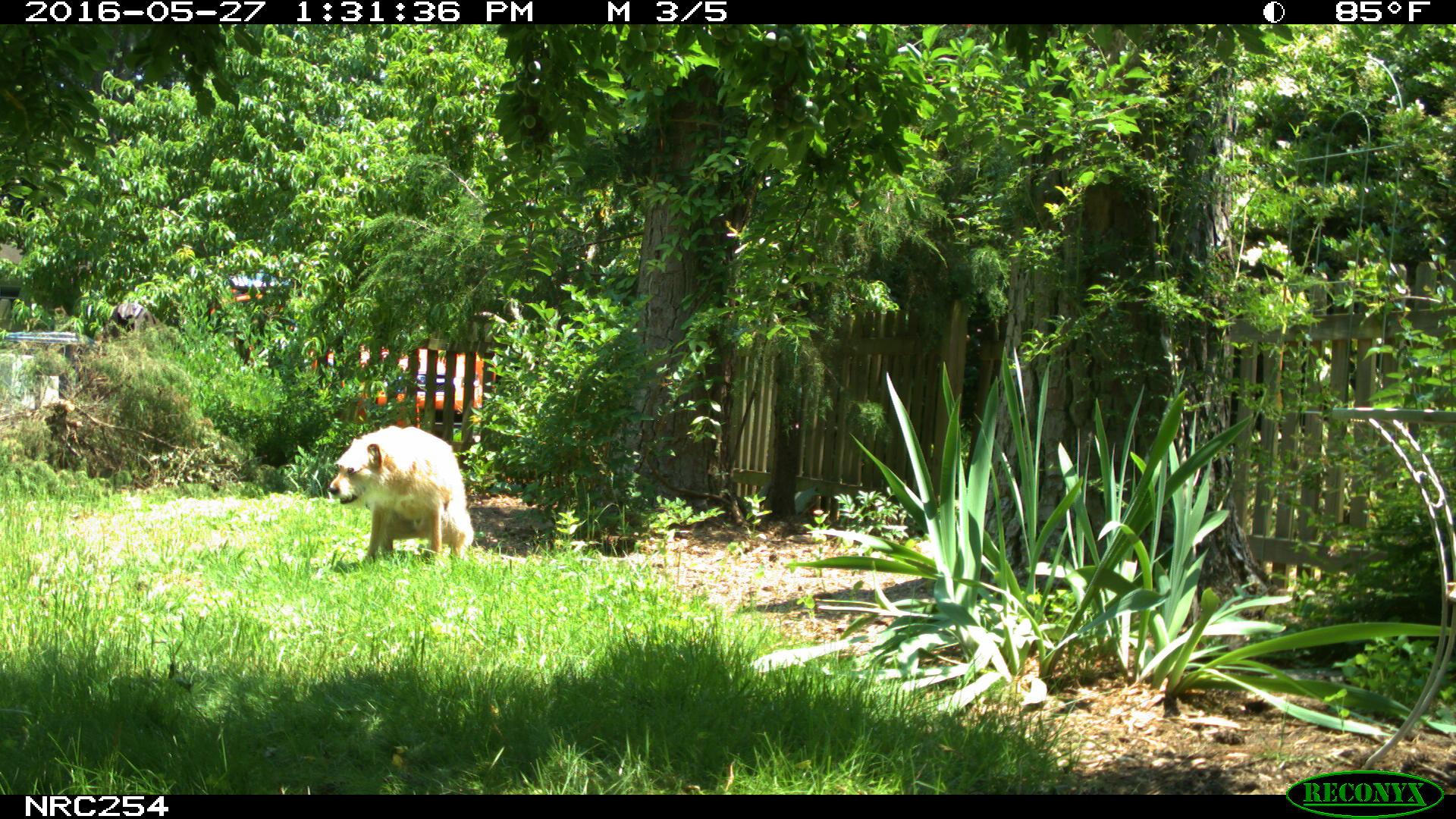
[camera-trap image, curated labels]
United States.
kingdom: Animalia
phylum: Chordata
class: Mammalia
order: Carnivora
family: Canidae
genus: Canis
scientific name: Canis familiaris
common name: domestic dog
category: Dog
Dog (domestic dog) (Canis familiaris).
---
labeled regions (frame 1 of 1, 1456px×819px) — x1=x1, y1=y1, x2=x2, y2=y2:
Dog: x1=326, y1=420, x2=477, y2=575